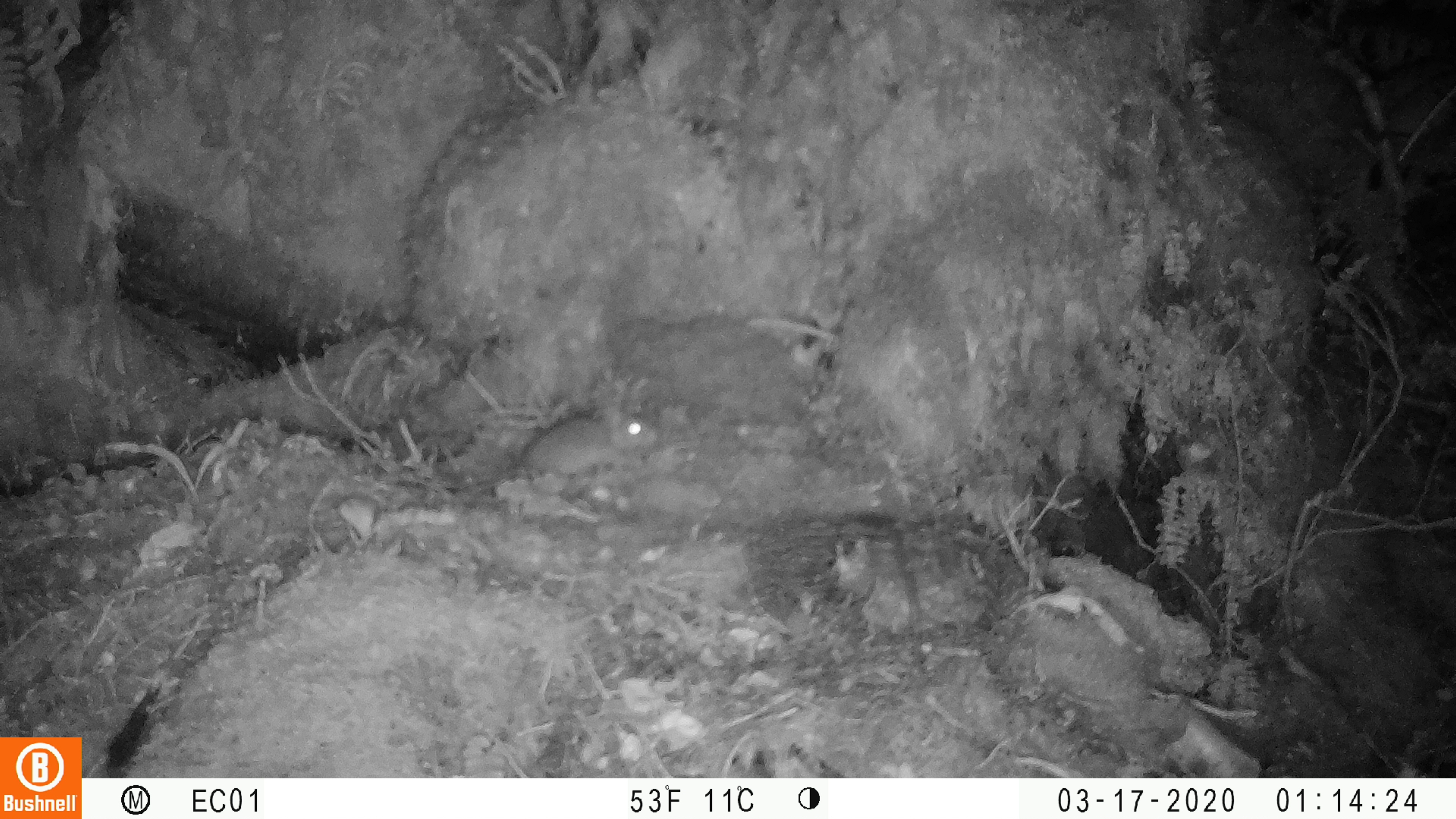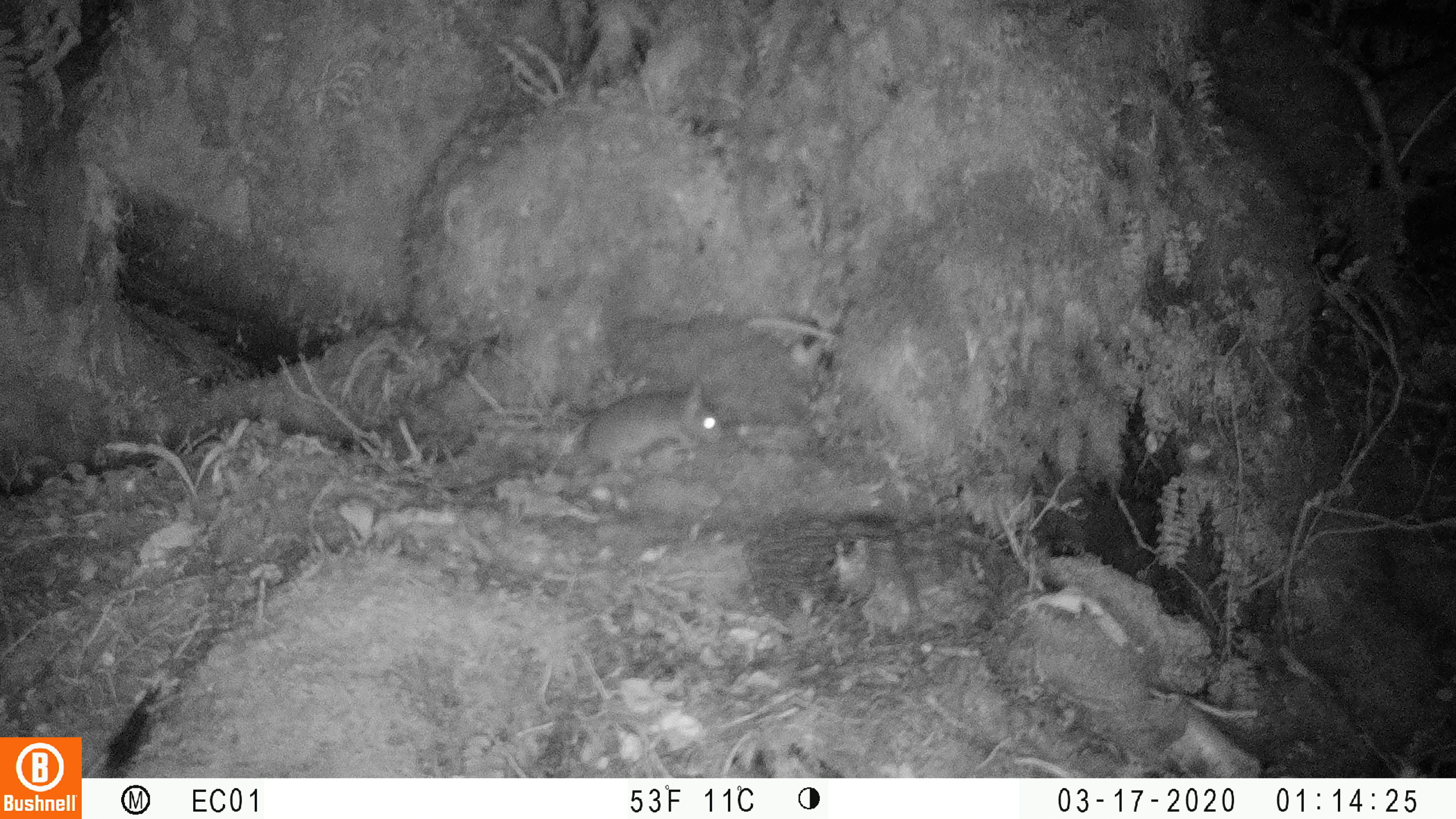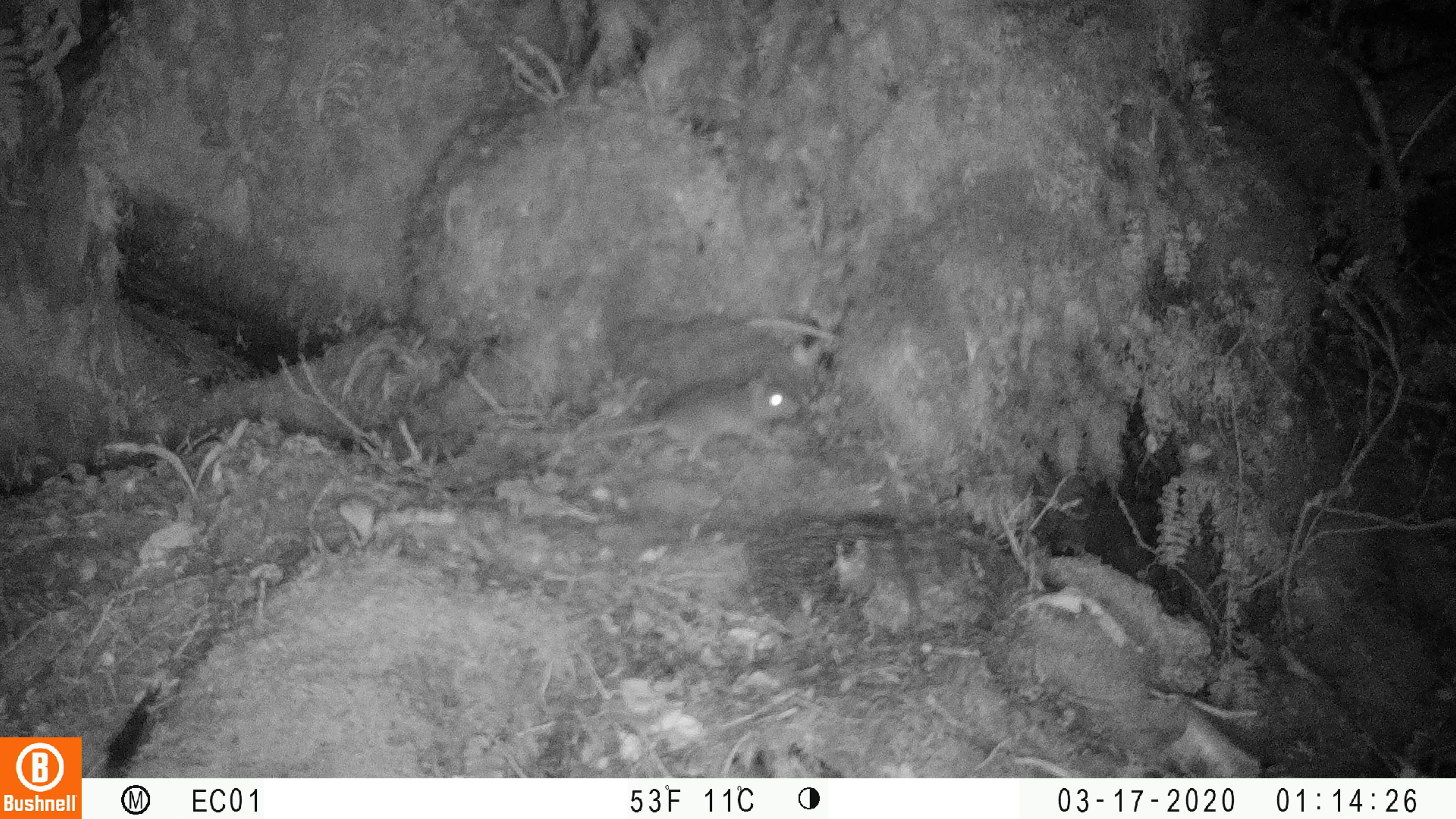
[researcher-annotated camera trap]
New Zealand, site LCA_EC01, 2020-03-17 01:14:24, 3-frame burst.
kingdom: Animalia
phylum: Chordata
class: Mammalia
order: Rodentia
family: Muridae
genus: Mus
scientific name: Mus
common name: mouse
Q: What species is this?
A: Mouse (Mus).